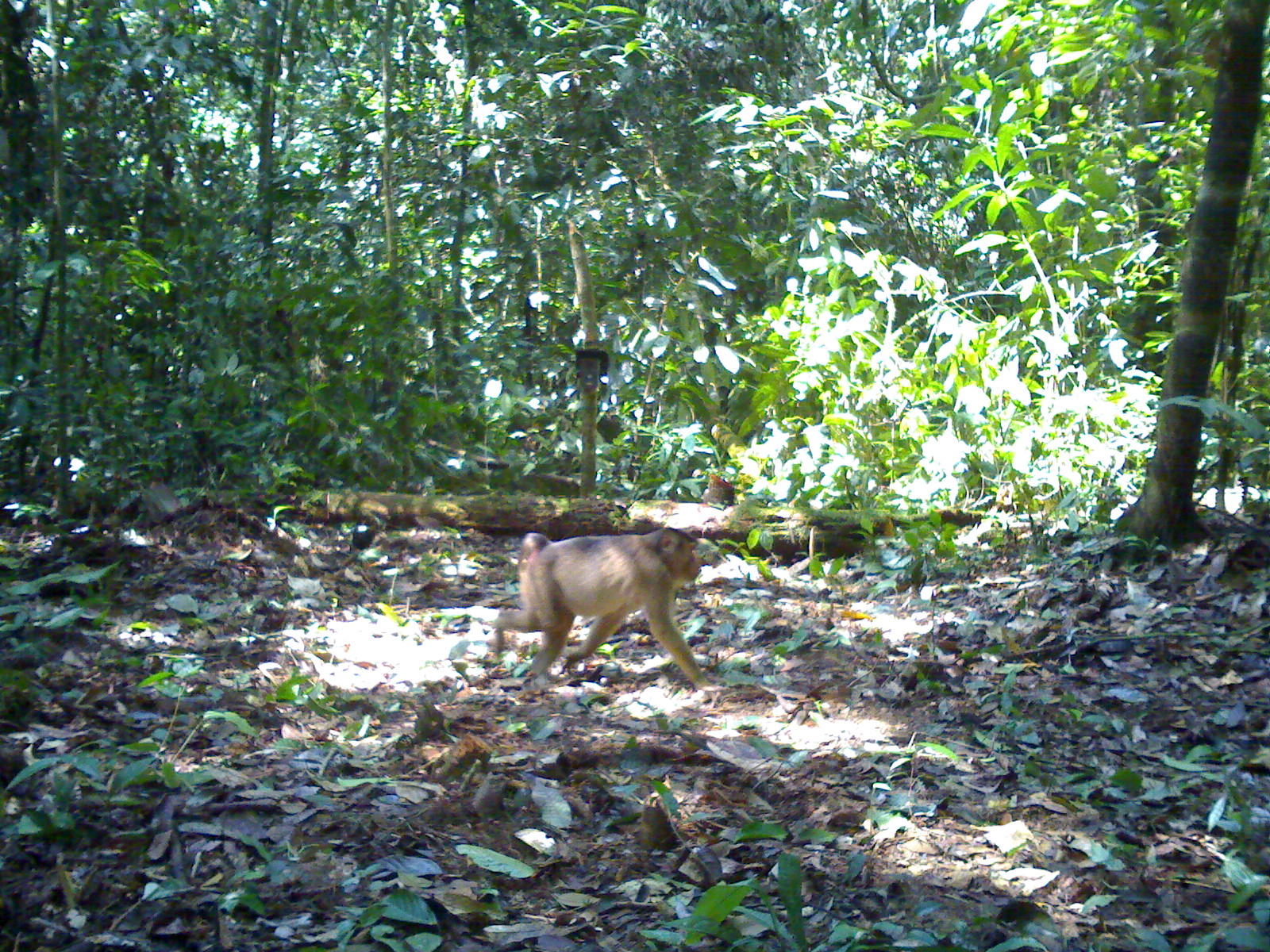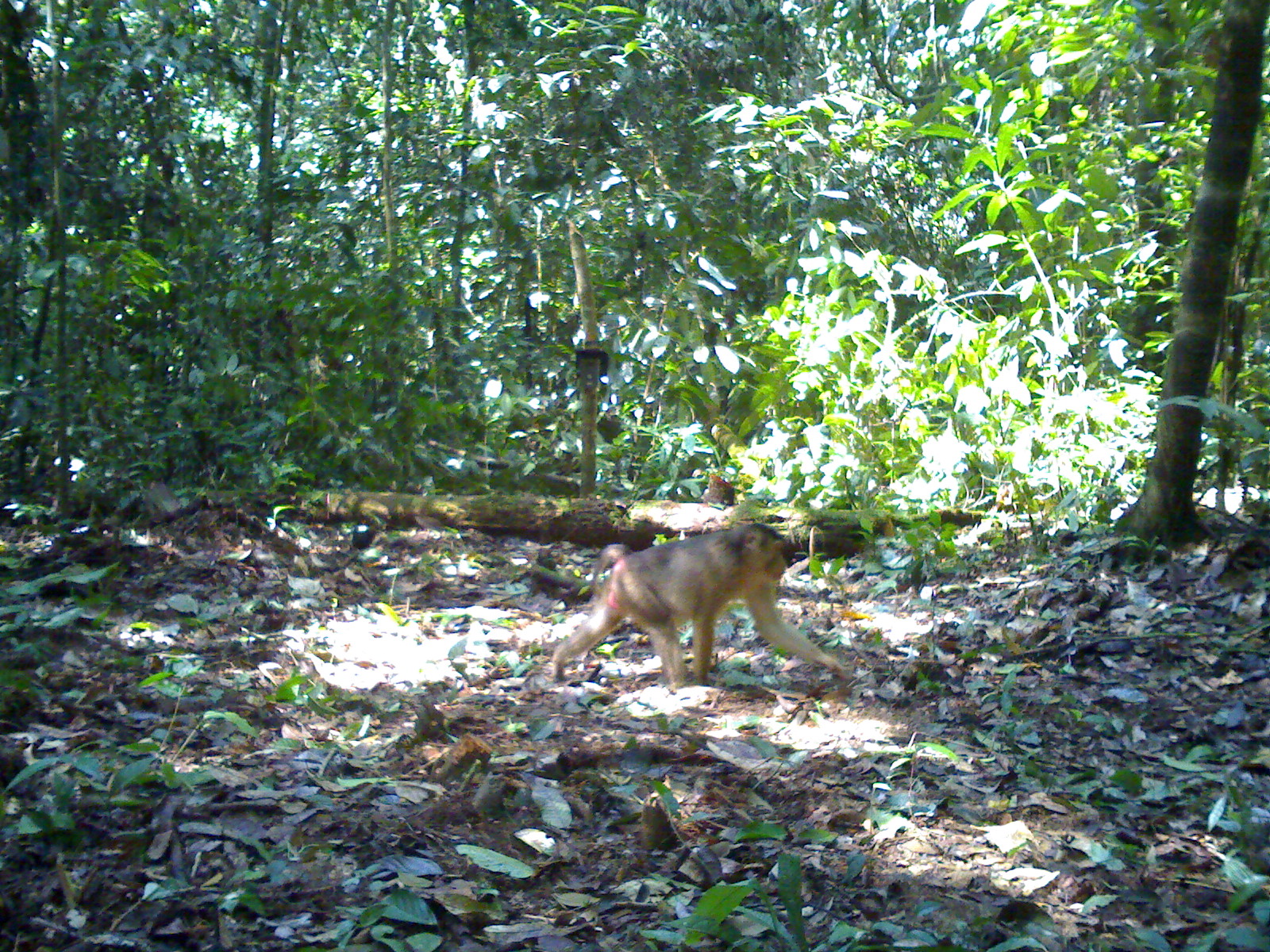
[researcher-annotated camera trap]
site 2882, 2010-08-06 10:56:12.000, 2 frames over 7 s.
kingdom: Animalia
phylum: Chordata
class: Mammalia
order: Primates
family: Cercopithecidae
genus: Macaca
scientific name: Macaca nemestrina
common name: southern pig-tailed macaque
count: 1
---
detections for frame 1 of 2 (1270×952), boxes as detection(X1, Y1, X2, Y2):
macaca nemestrina: detection(494, 525, 708, 693)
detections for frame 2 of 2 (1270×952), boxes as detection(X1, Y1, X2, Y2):
macaca nemestrina: detection(552, 521, 847, 689)